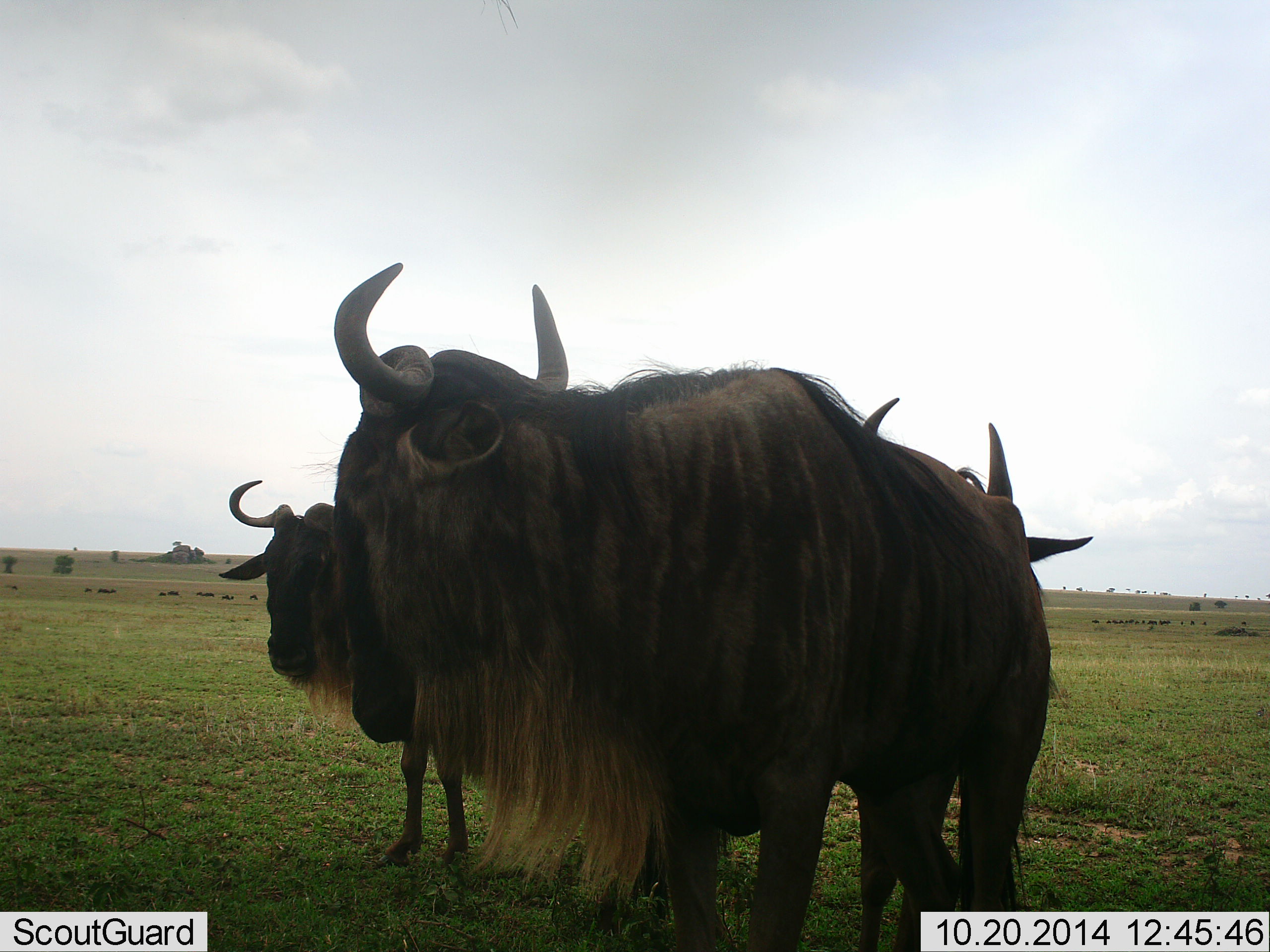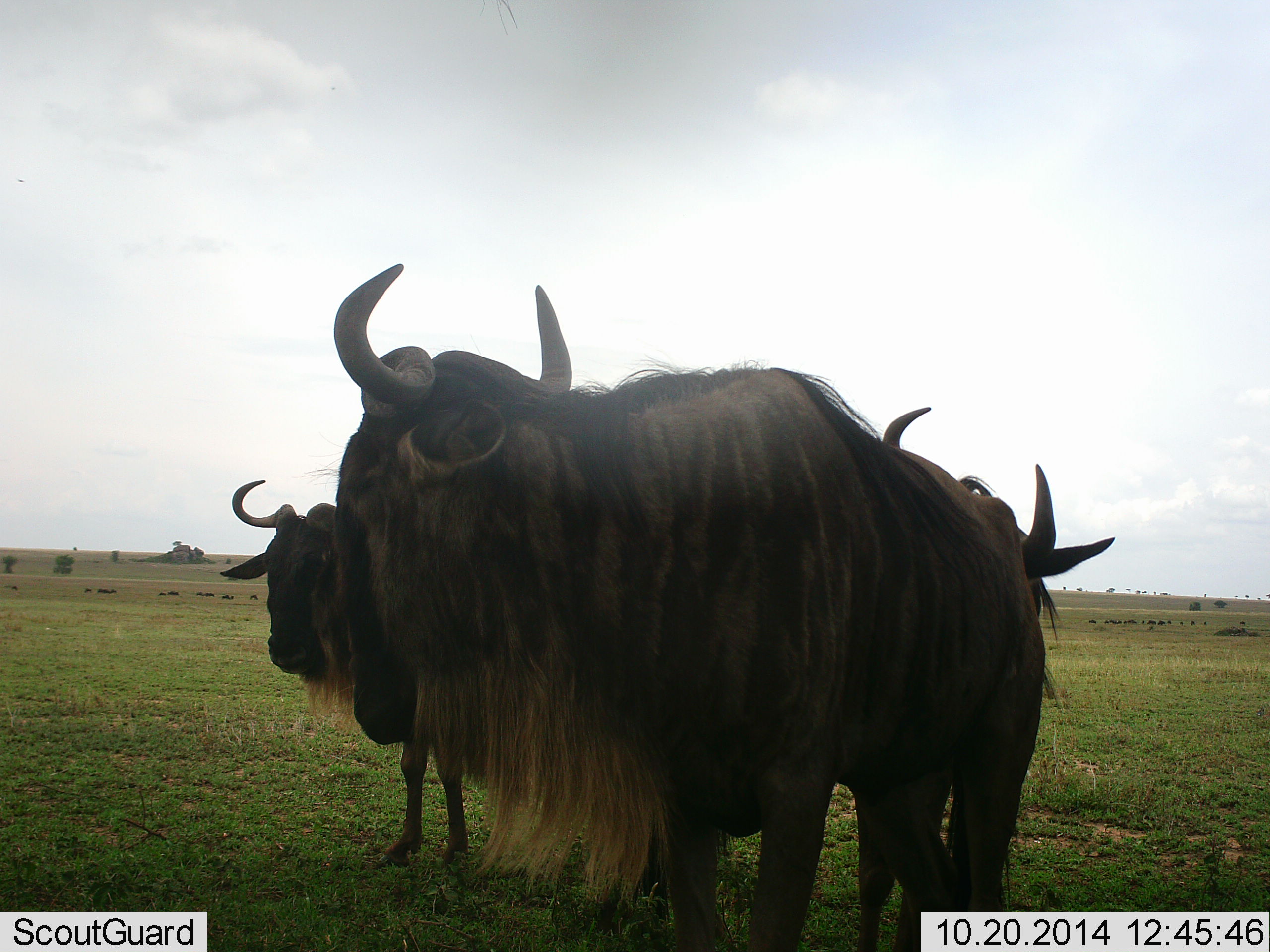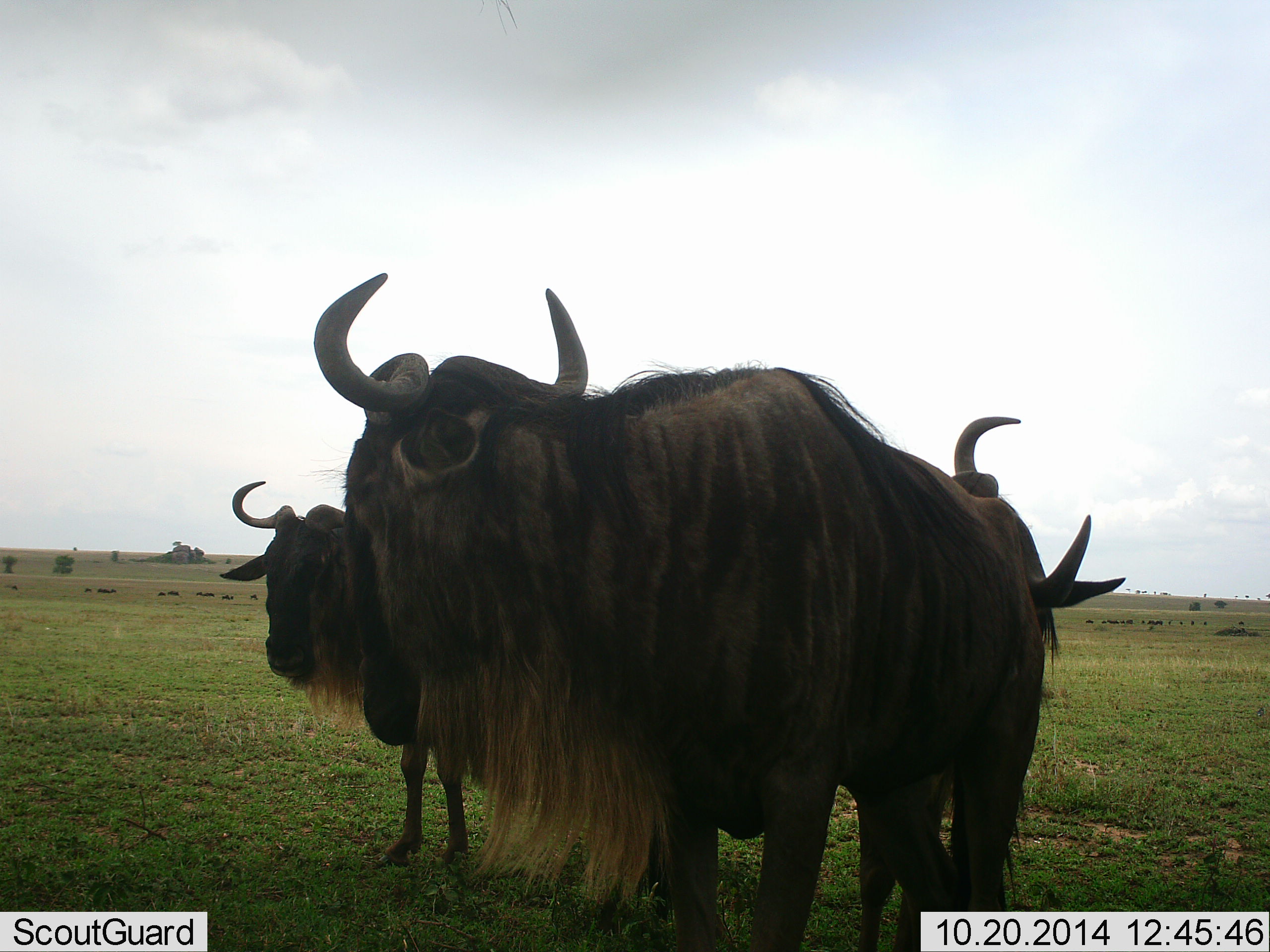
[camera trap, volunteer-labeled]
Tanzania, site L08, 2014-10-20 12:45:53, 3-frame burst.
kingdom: Animalia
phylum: Chordata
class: Mammalia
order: Artiodactyla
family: Bovidae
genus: Connochaetes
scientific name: Connochaetes taurinus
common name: blue wildebeest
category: wildebeest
Wildebeest (blue wildebeest) (Connochaetes taurinus), count 3. Behavior (volunteer vote fractions): standing 90%, resting 0%, moving 20%, interacting 10%. Young present (vote fraction): 0%. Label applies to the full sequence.